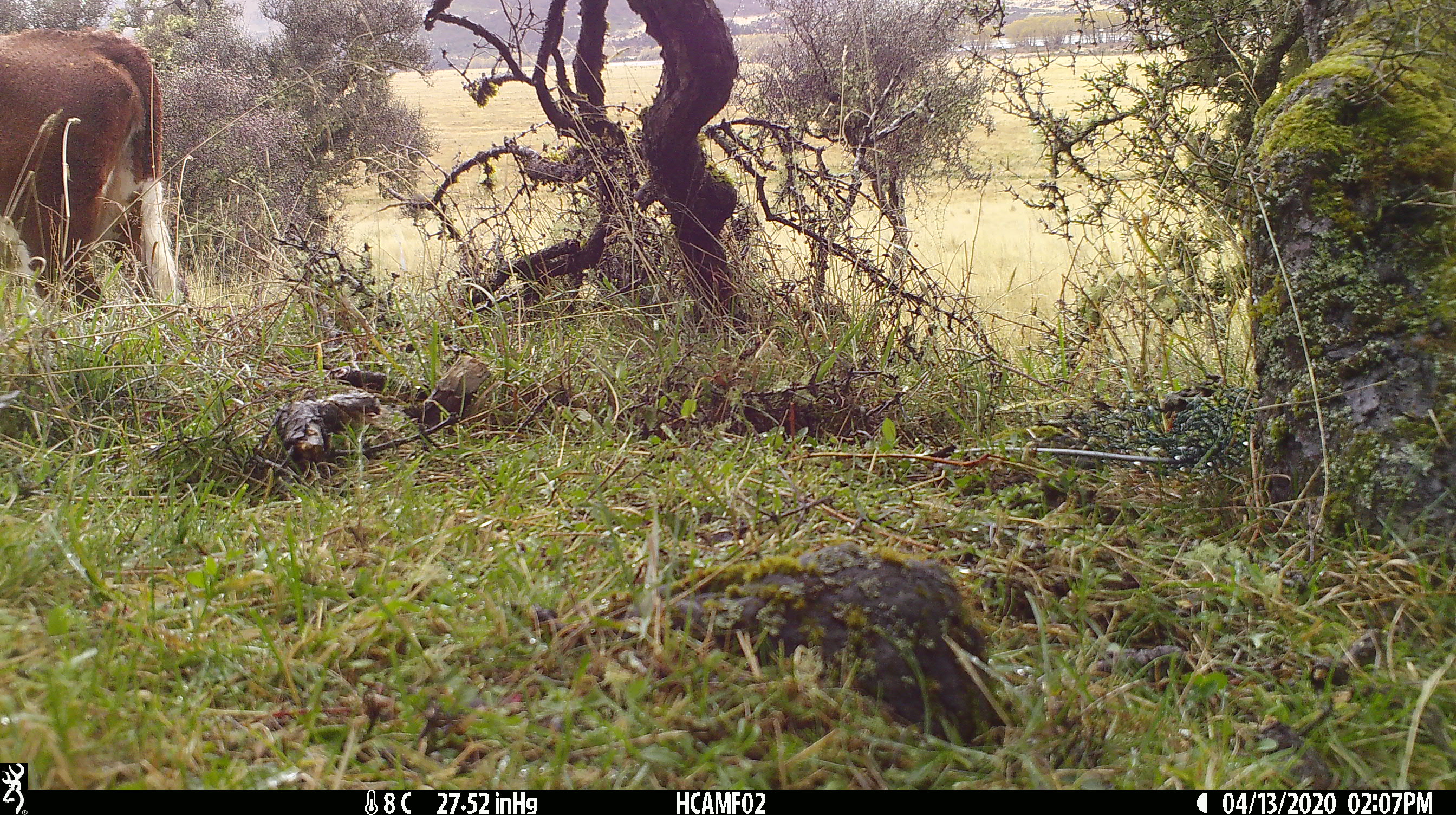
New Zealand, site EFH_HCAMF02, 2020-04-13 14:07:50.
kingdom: Animalia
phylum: Chordata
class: Mammalia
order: Artiodactyla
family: Bovidae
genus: Bos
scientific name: Bos taurus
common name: domestic cow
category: cow